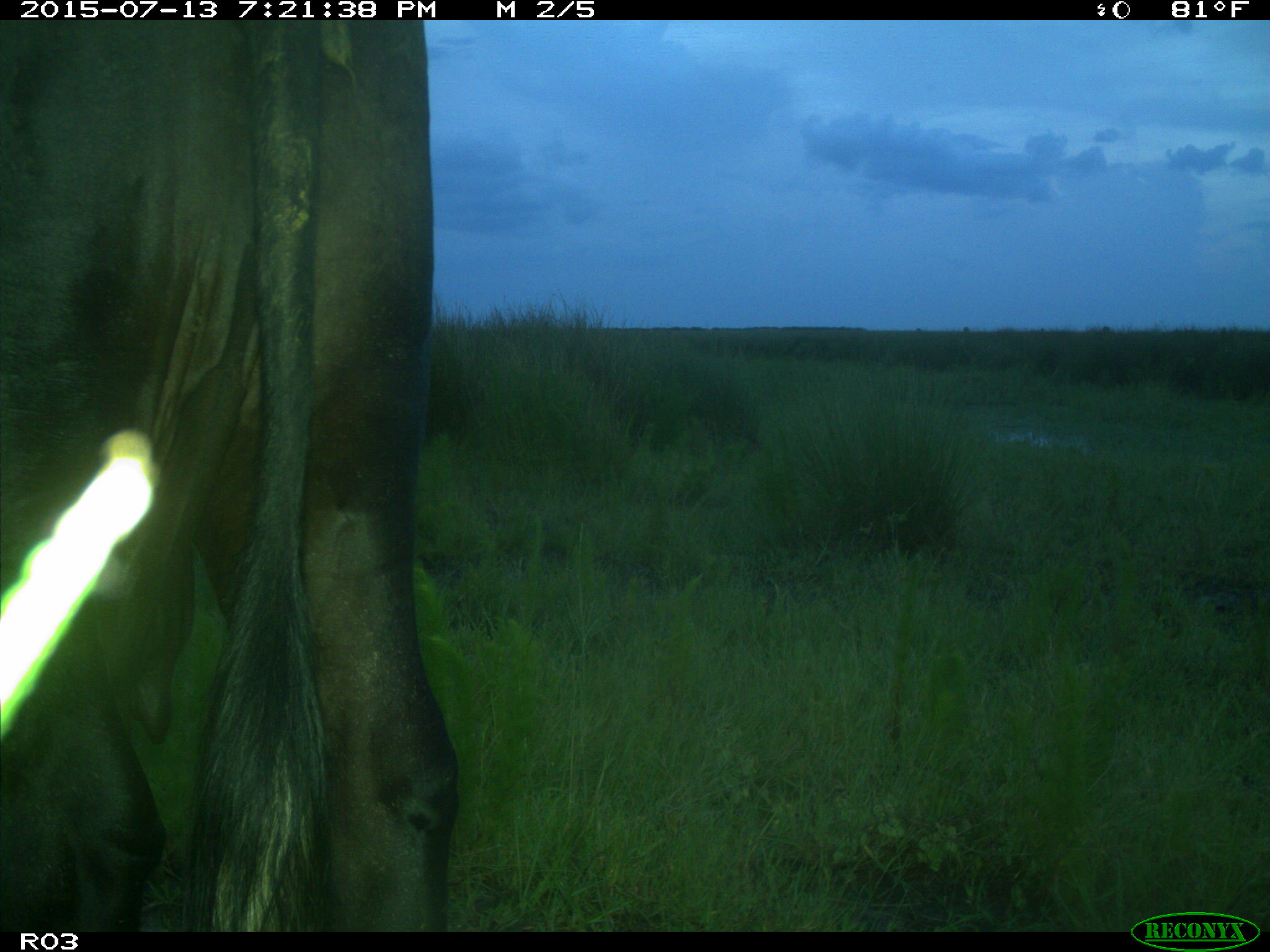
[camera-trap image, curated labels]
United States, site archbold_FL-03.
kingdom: Animalia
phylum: Chordata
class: Mammalia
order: Artiodactyla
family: Bovidae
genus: Bos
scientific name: Bos taurus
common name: domestic cow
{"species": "Bos taurus (domestic cow)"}